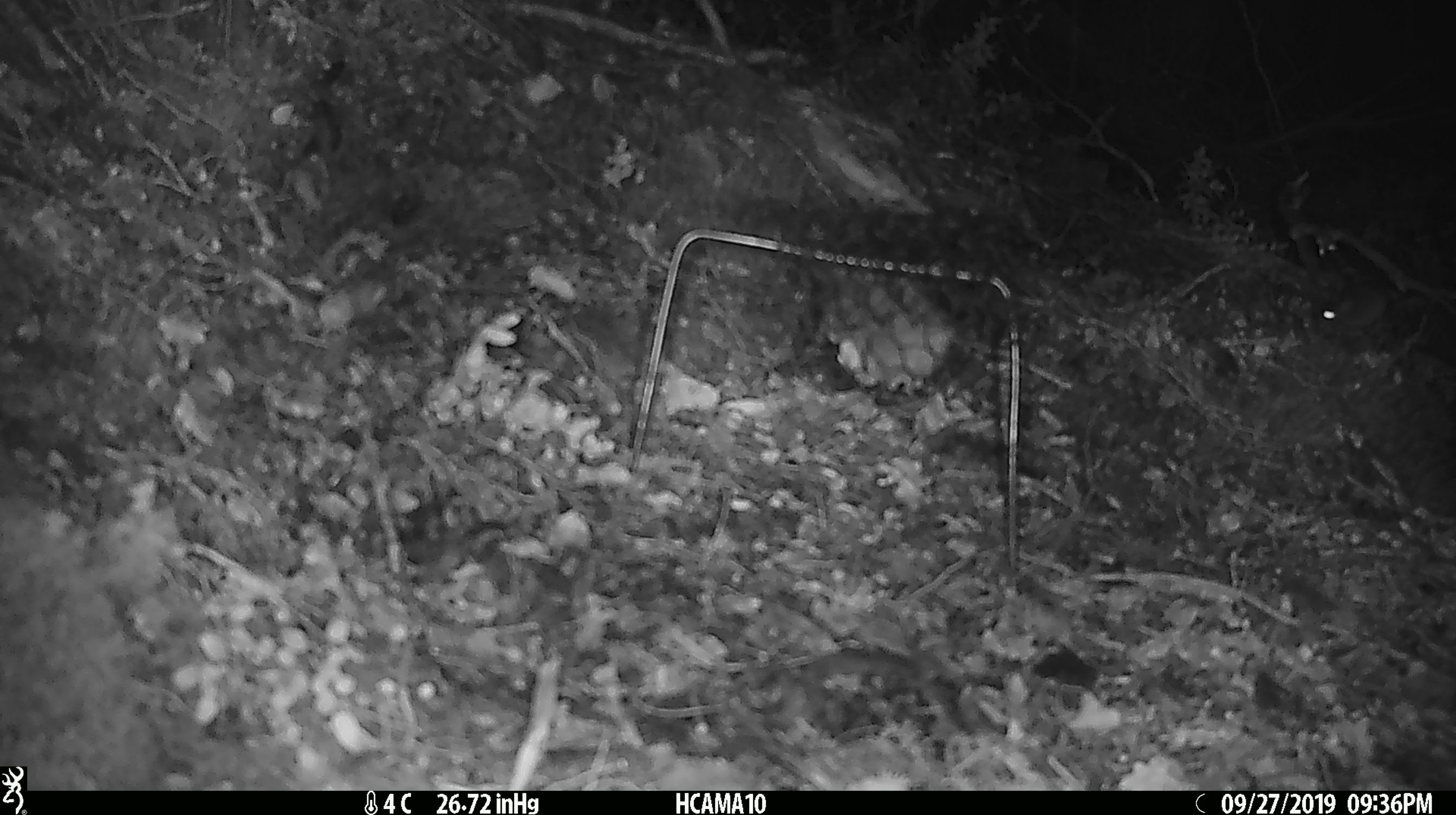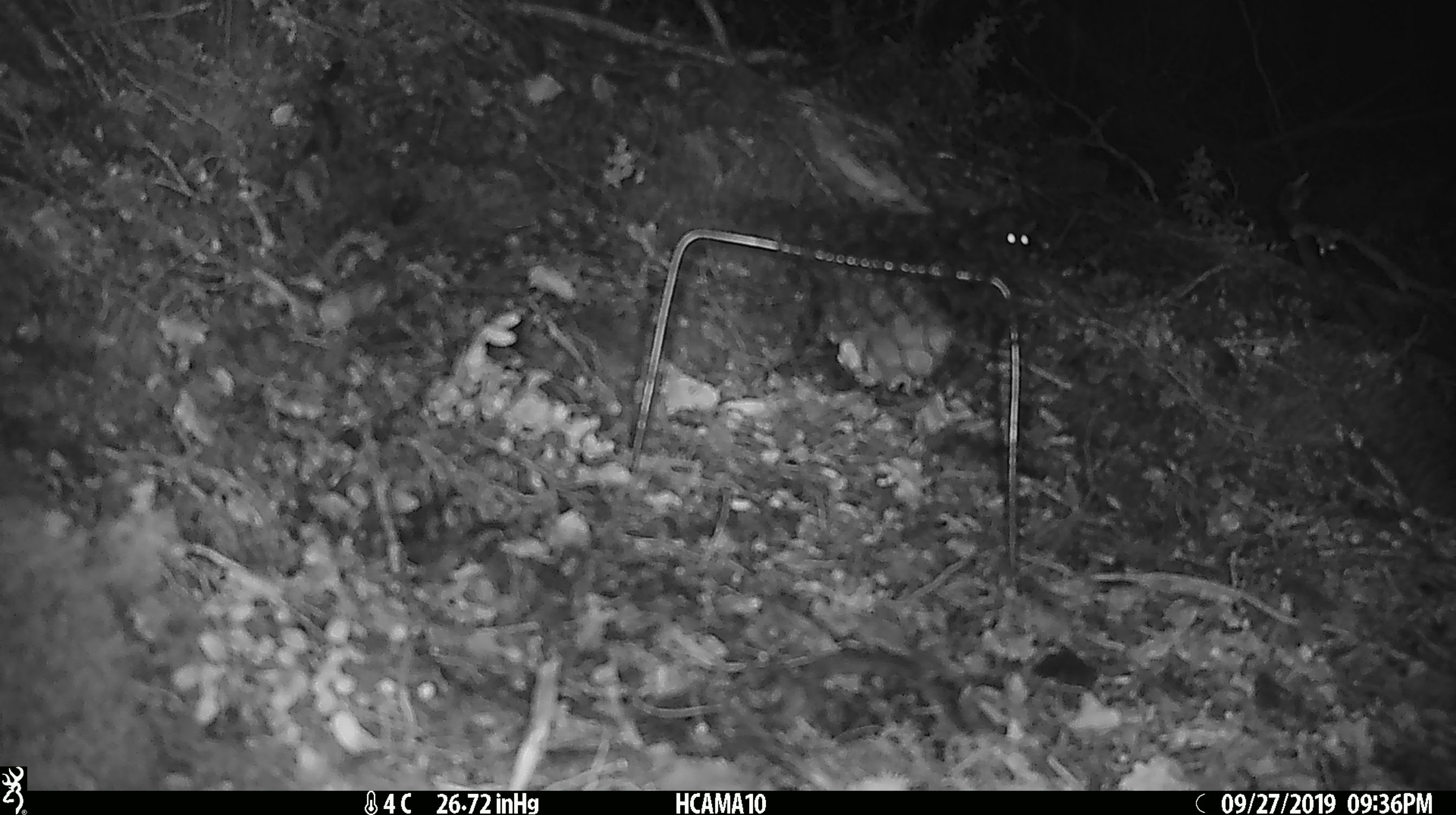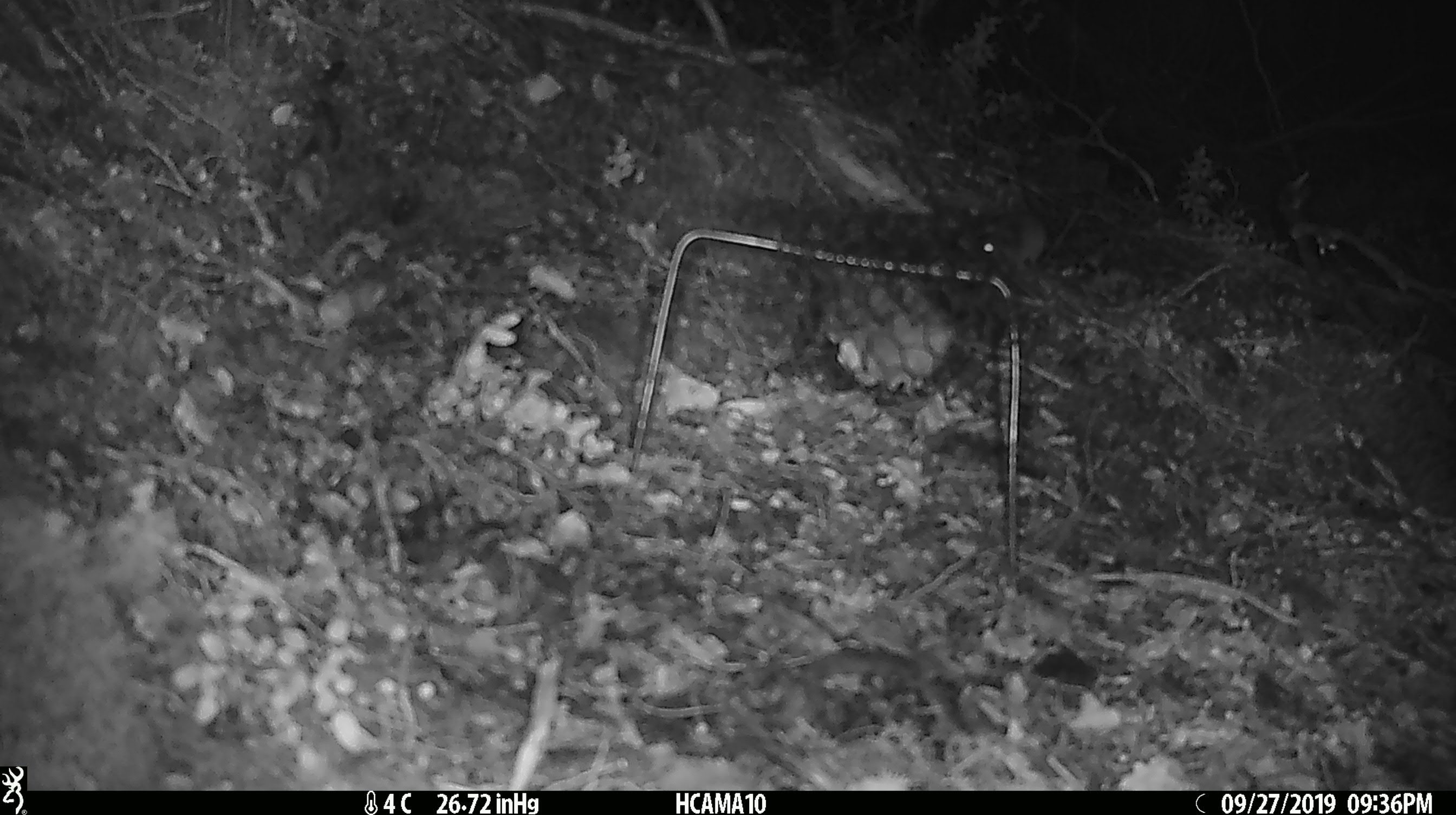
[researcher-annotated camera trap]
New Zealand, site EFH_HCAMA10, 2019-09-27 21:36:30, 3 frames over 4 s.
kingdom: Animalia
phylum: Chordata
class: Mammalia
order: Rodentia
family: Muridae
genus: Mus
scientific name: Mus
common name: mouse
Mouse (Mus).